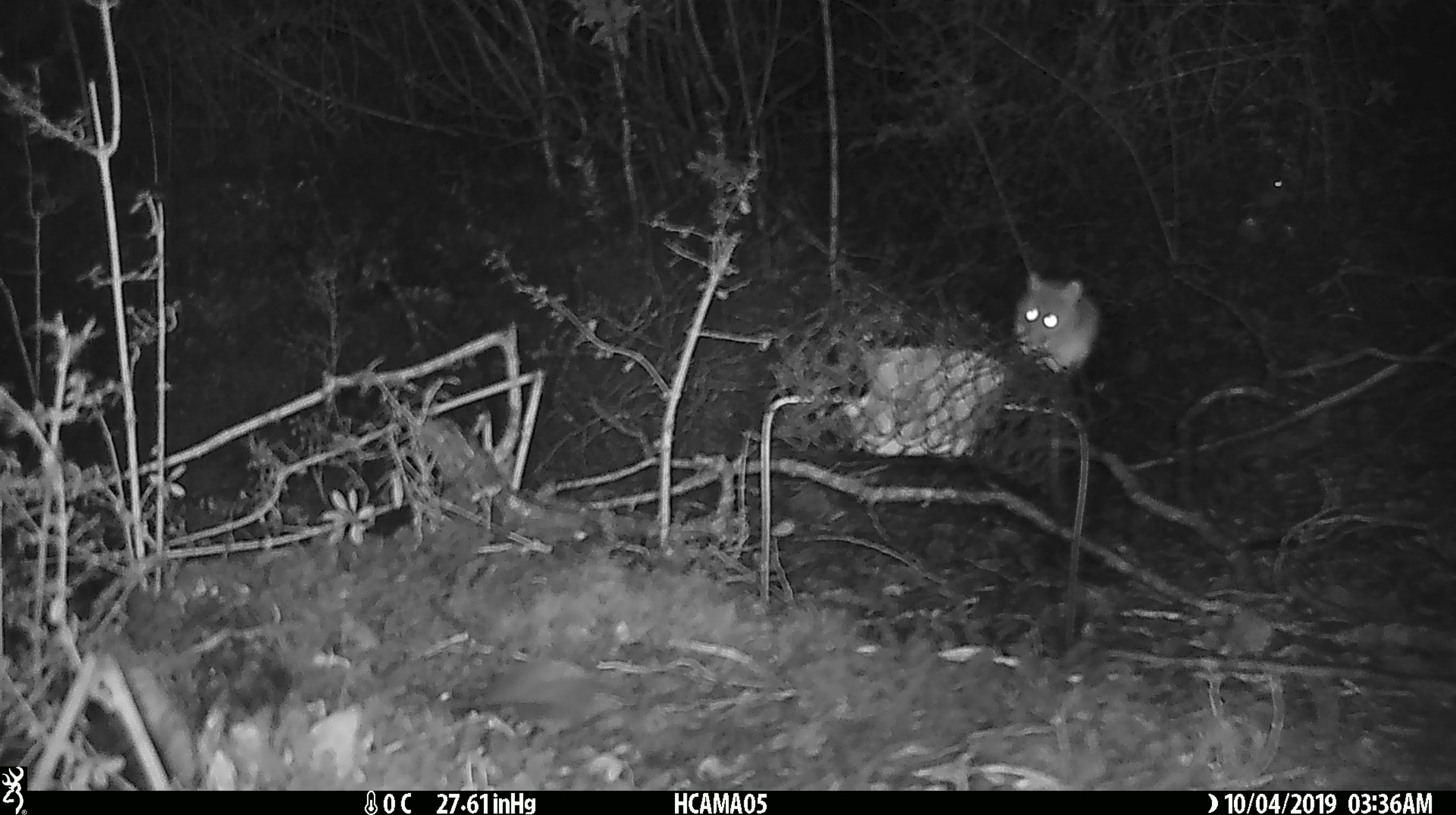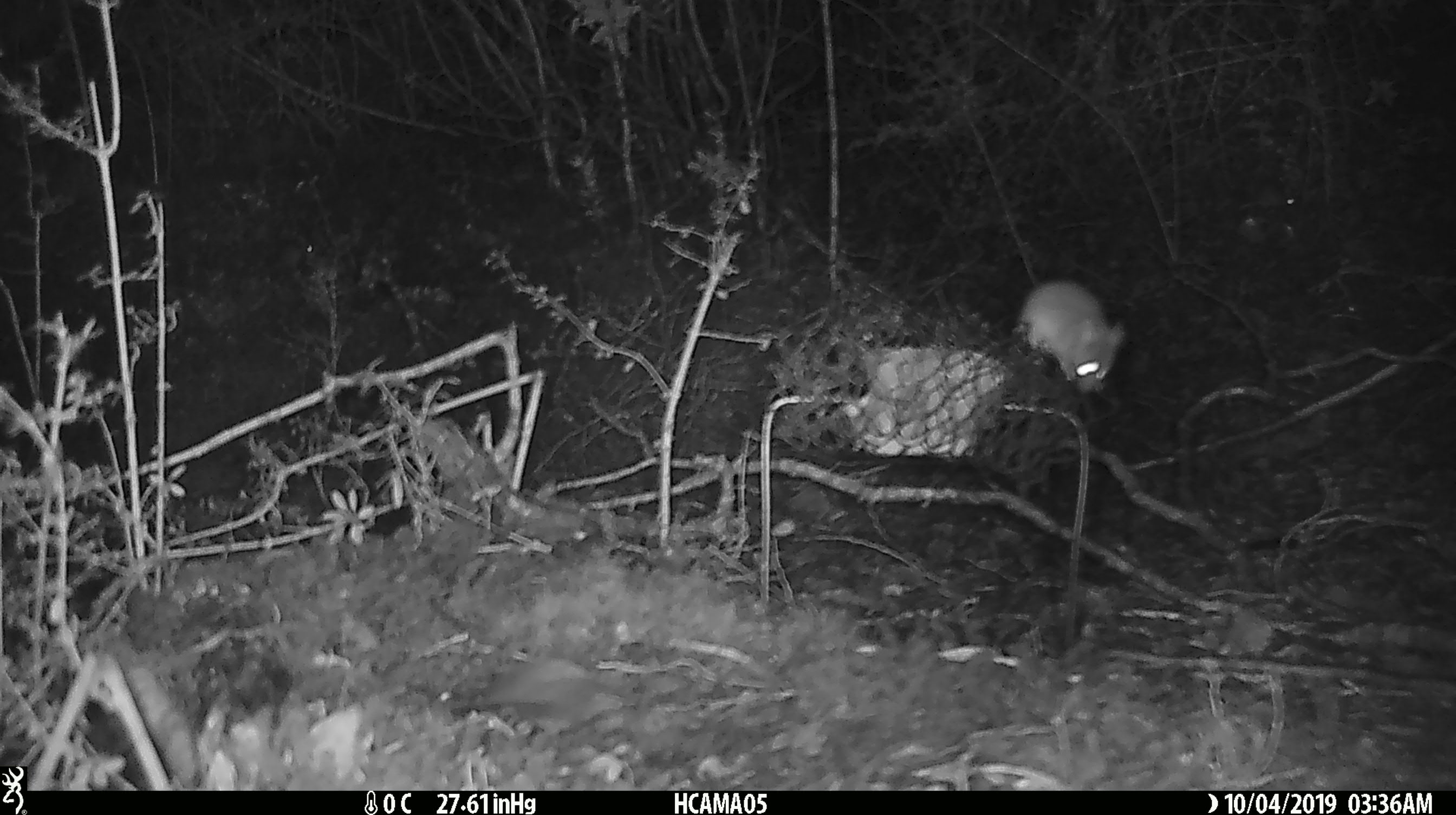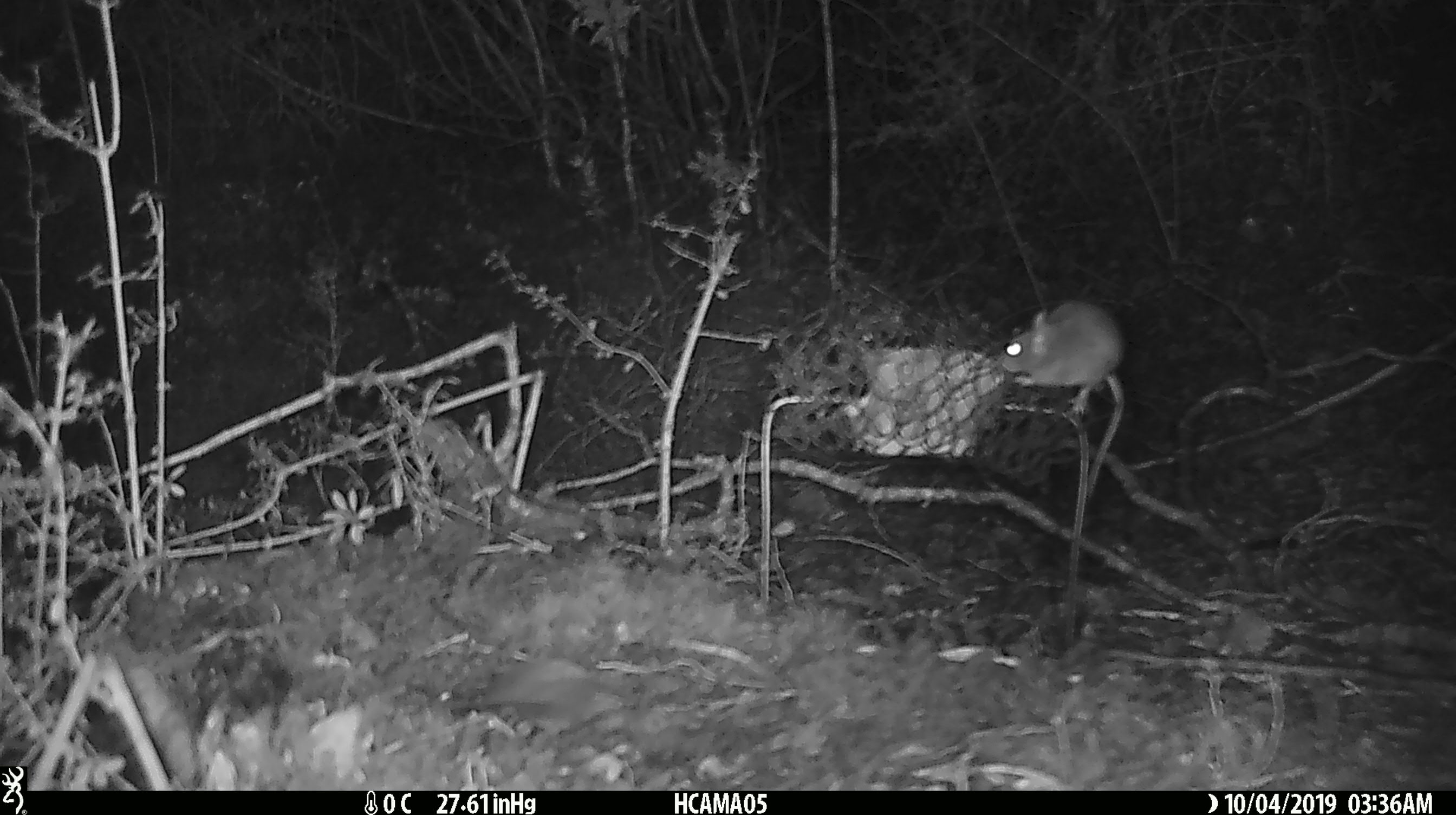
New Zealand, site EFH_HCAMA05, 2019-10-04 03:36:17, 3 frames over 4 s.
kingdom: Animalia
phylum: Chordata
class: Mammalia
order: Rodentia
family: Muridae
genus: Rattus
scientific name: Rattus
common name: rat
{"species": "rat (Rattus)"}